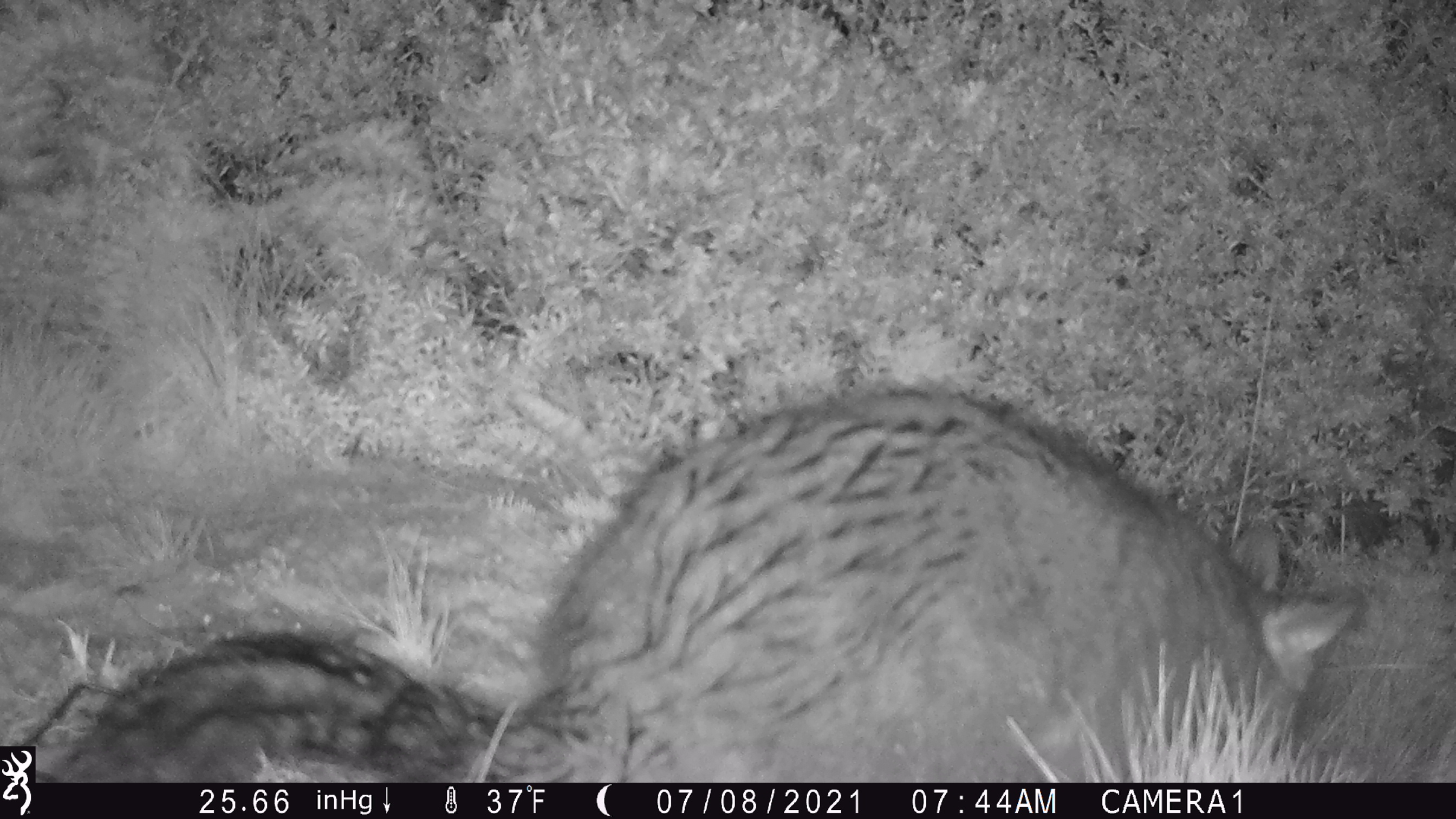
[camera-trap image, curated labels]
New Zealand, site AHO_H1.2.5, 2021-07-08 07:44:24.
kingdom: Animalia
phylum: Chordata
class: Mammalia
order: Diprotodontia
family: Phalangeridae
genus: Trichosurus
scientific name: Trichosurus vulpecula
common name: common brushtail possum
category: possum